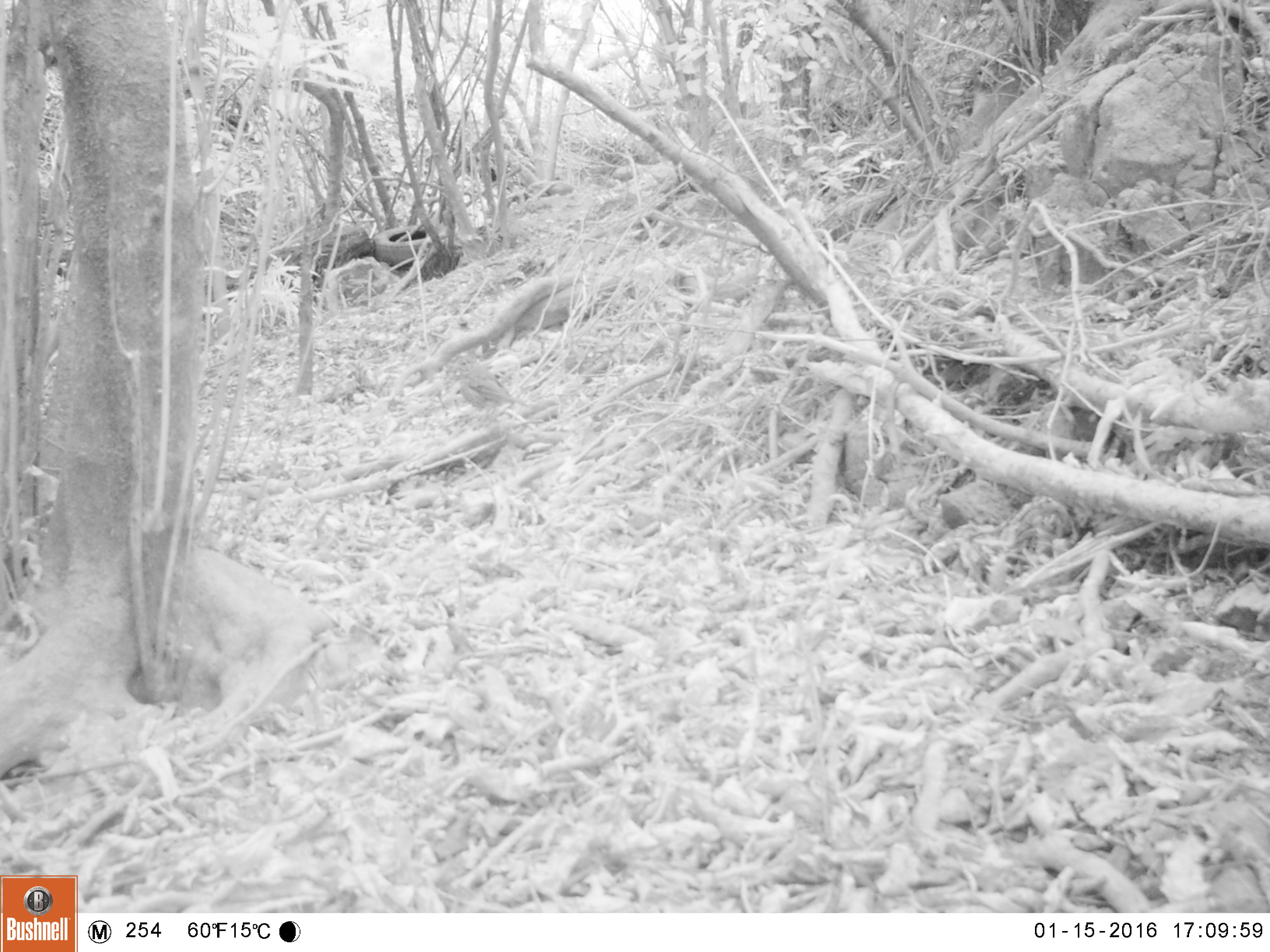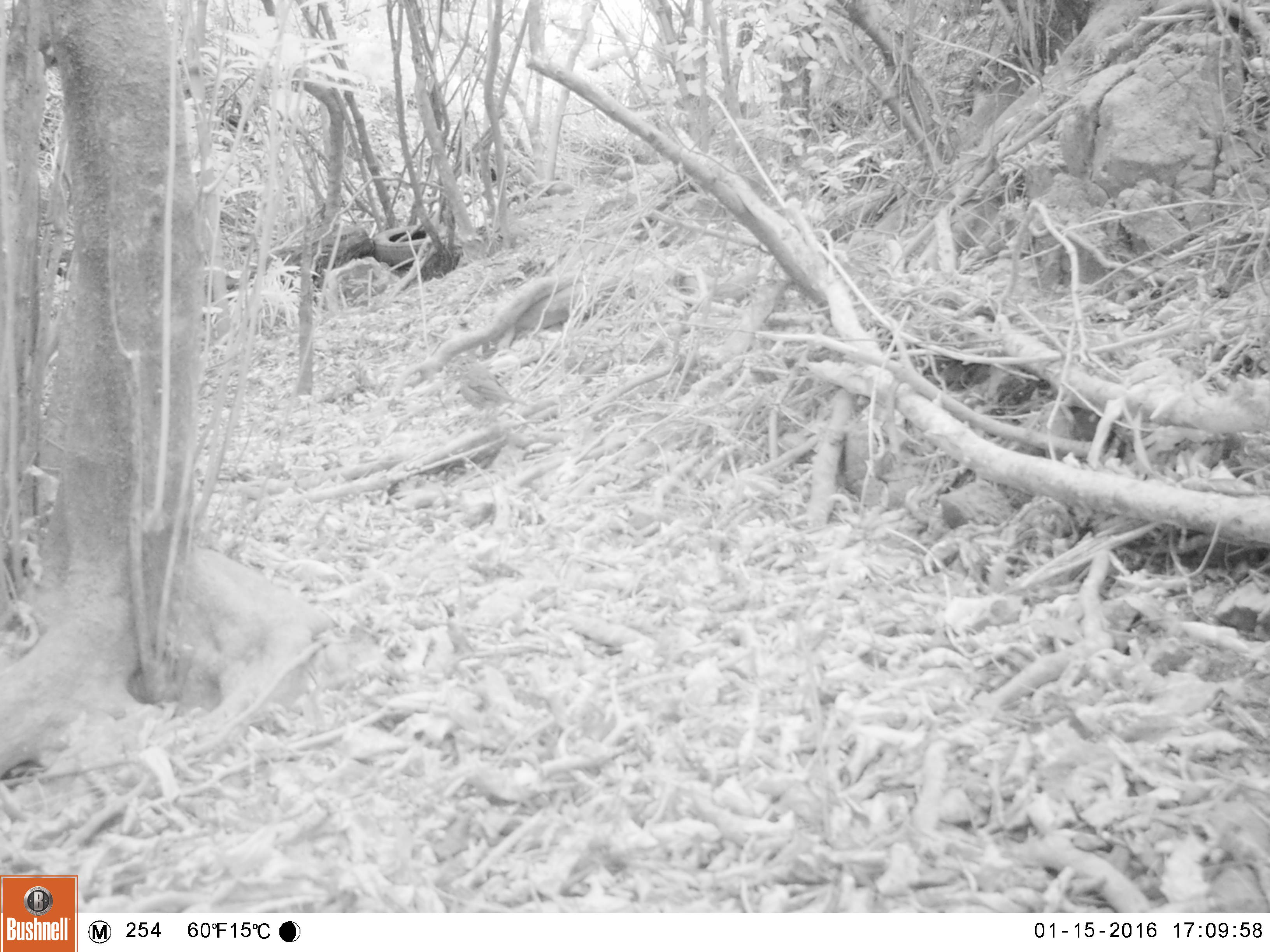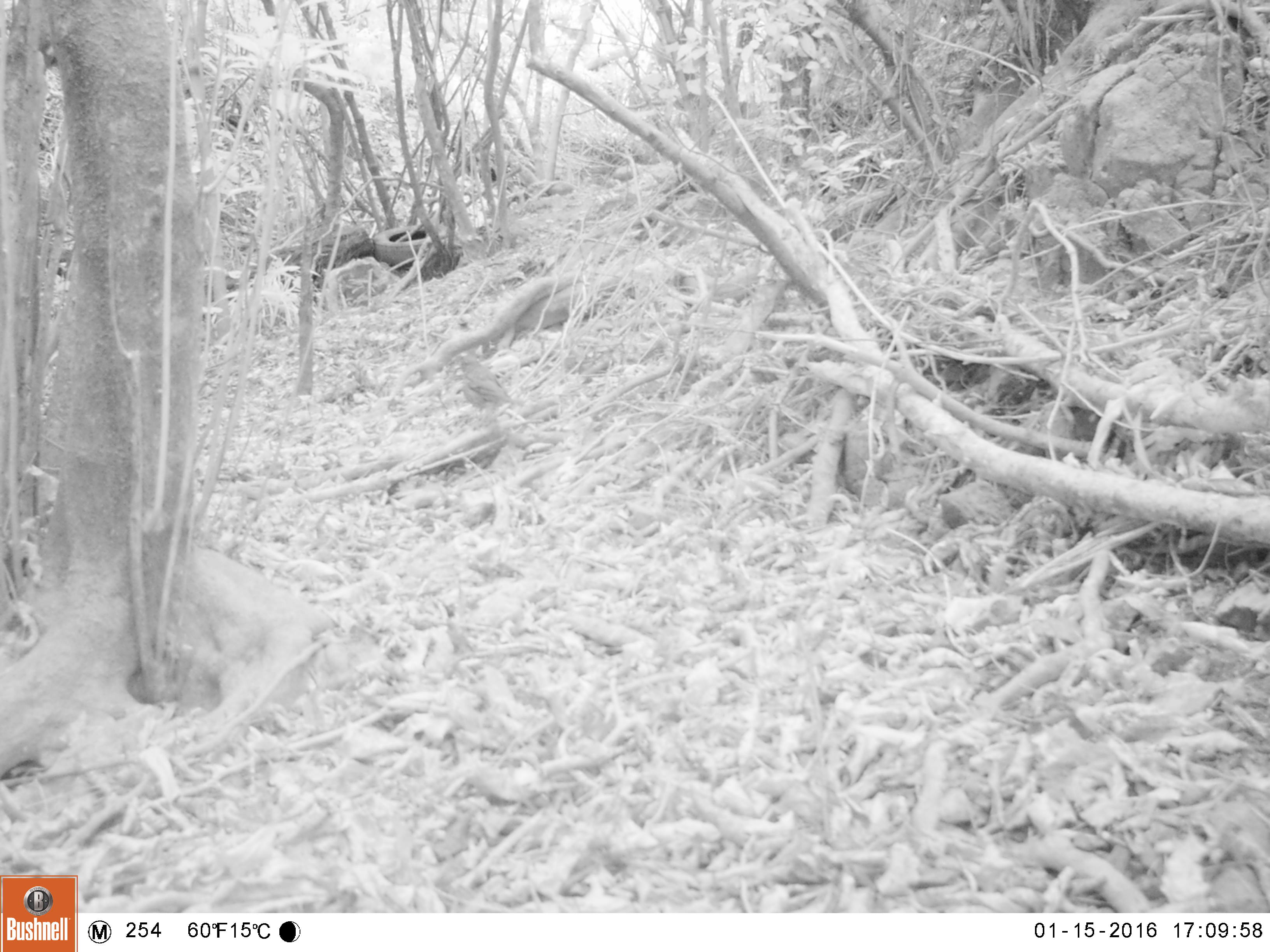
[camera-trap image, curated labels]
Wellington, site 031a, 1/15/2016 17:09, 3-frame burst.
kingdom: Animalia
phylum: Chordata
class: Aves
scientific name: Aves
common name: bird